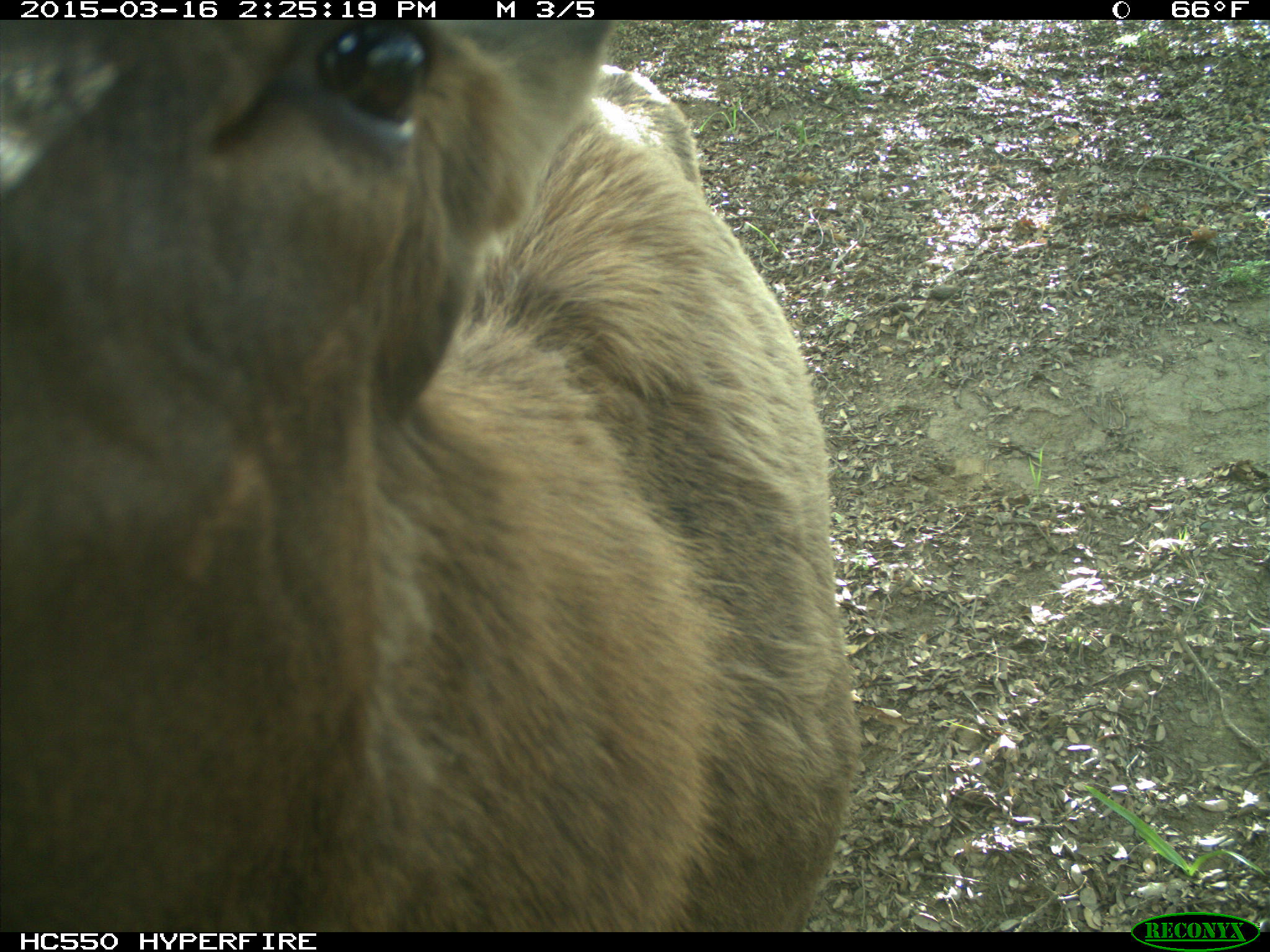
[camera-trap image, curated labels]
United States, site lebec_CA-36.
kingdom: Animalia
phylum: Chordata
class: Mammalia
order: Artiodactyla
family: Cervidae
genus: Cervus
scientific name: Cervus canadensis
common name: elk